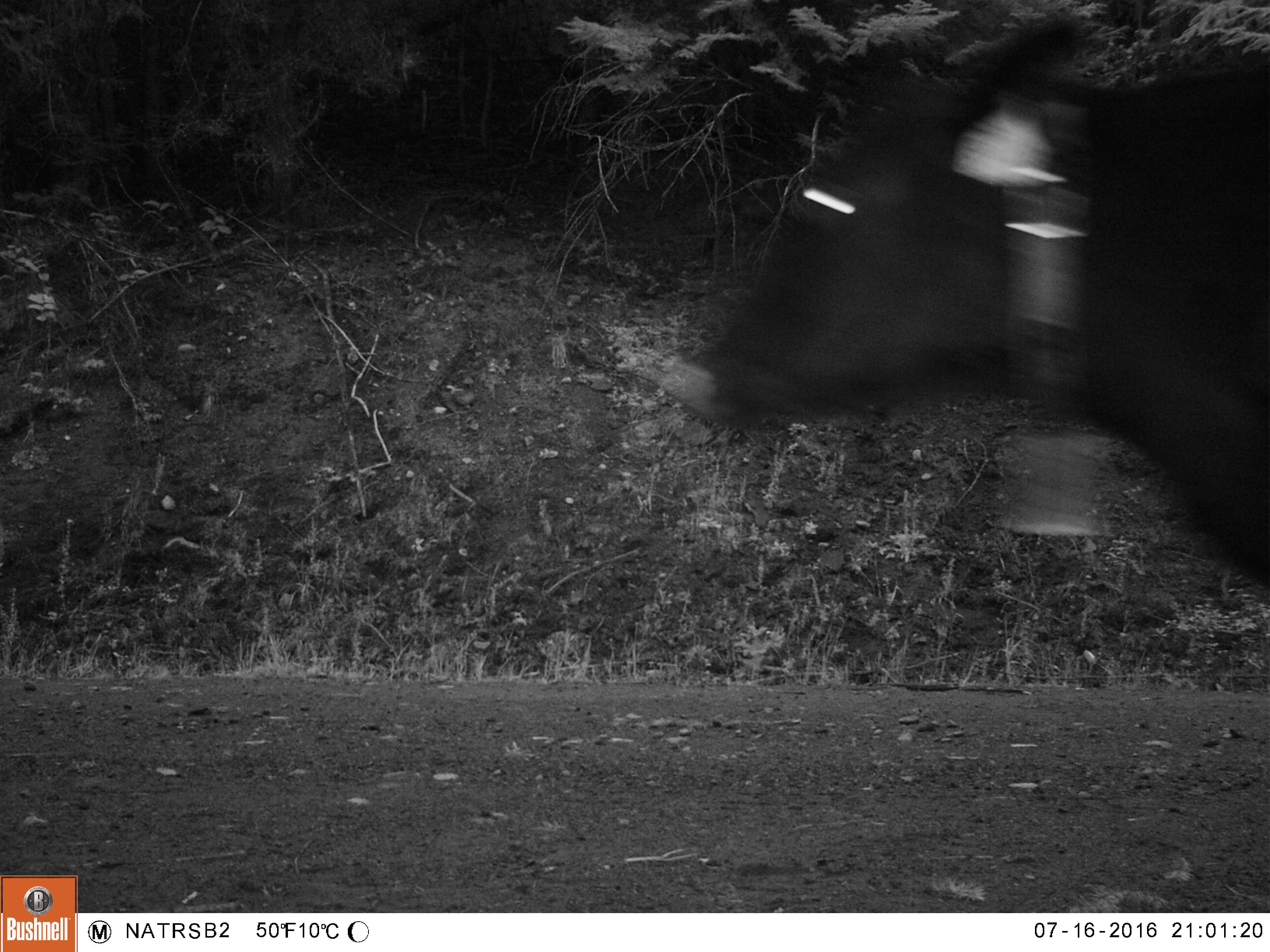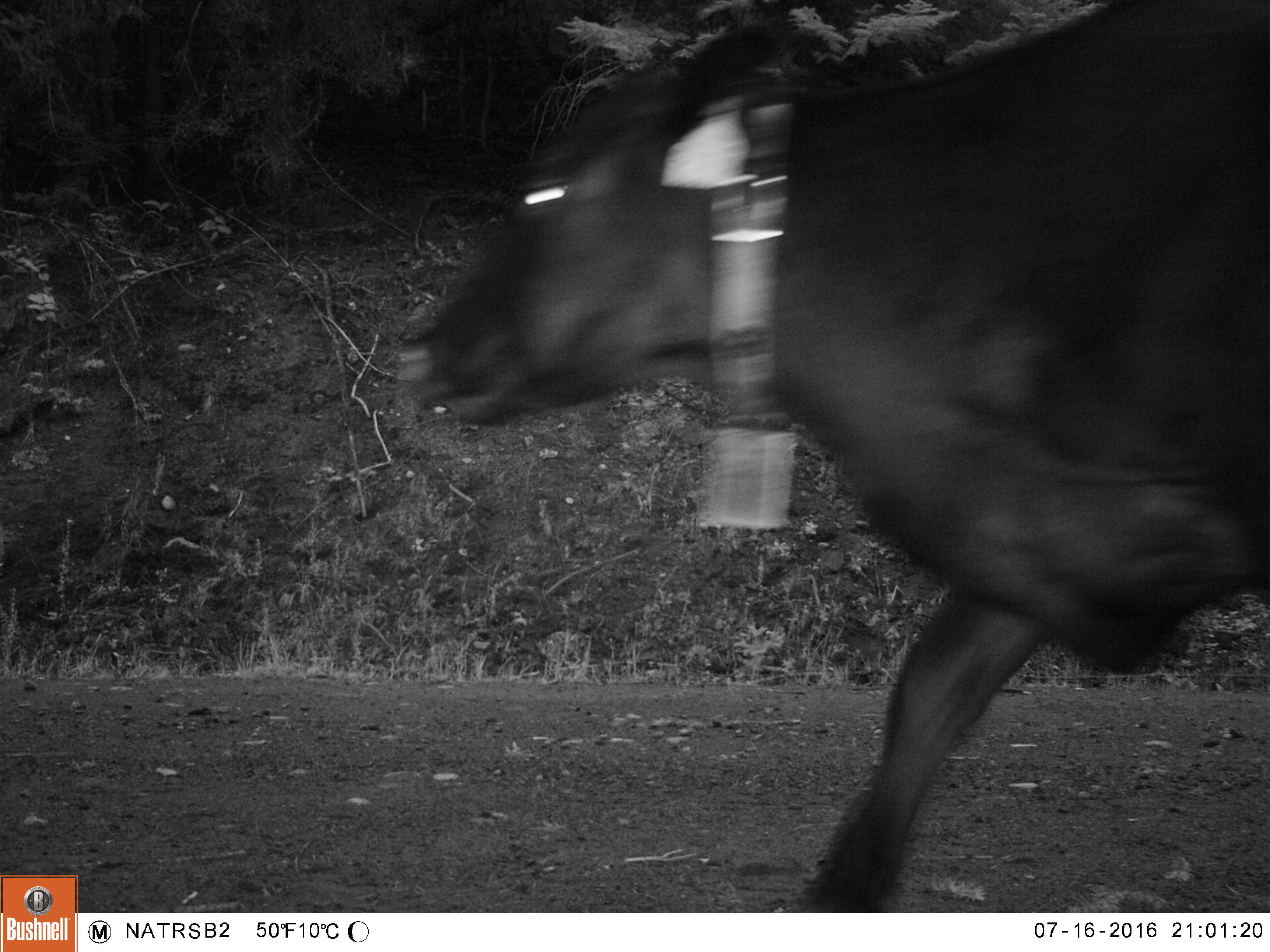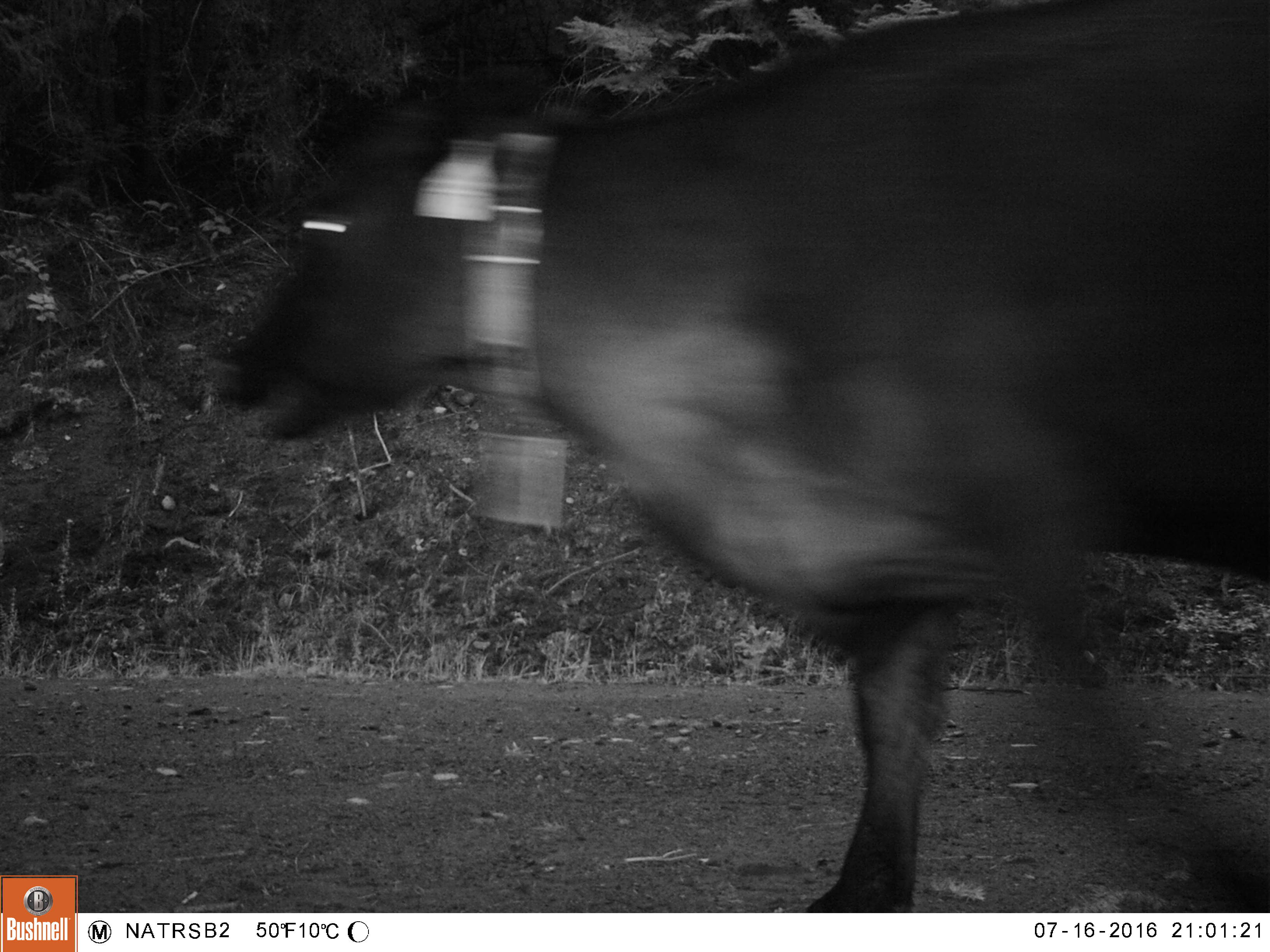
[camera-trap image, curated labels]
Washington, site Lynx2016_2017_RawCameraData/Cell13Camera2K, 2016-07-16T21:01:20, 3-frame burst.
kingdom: Animalia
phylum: Chordata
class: Mammalia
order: Artiodactyla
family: Bovidae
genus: Bos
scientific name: Bos taurus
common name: domestic cattle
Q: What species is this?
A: Domestic cattle (Bos taurus).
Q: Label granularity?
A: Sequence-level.